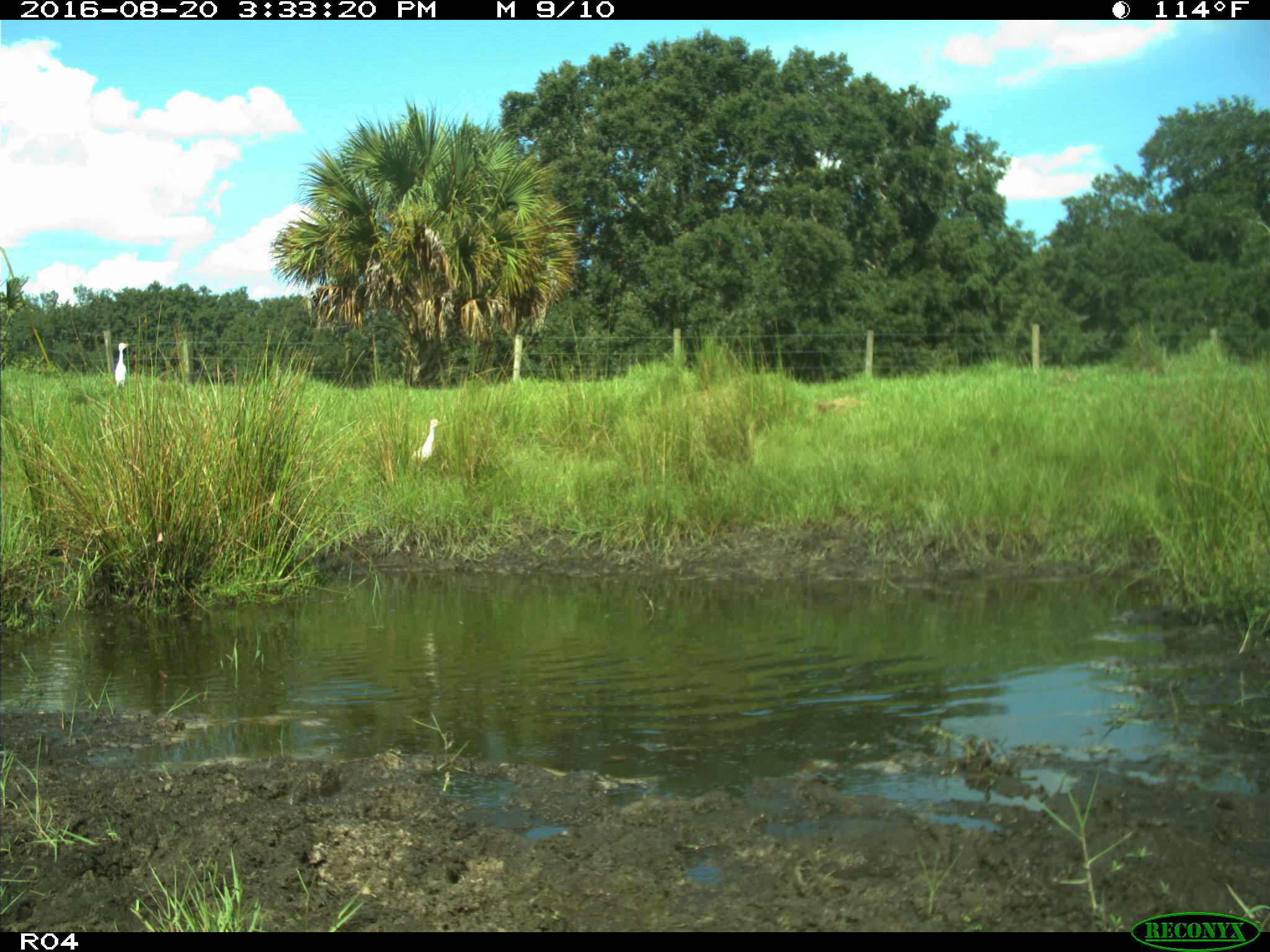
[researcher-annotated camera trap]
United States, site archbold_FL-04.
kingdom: Animalia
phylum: Chordata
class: Aves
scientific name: Aves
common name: birds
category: unidentified bird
Unidentified bird (birds) (Aves).